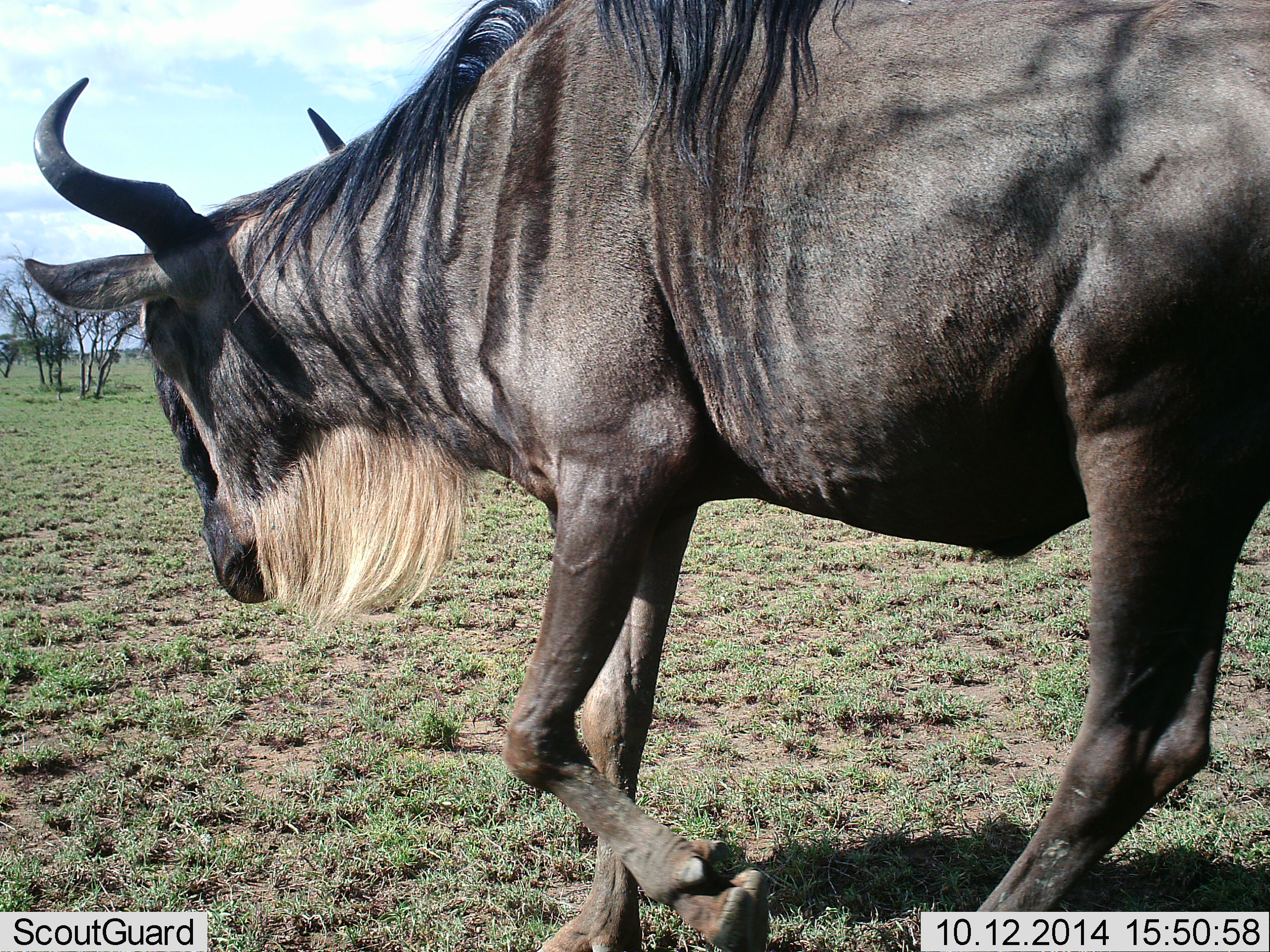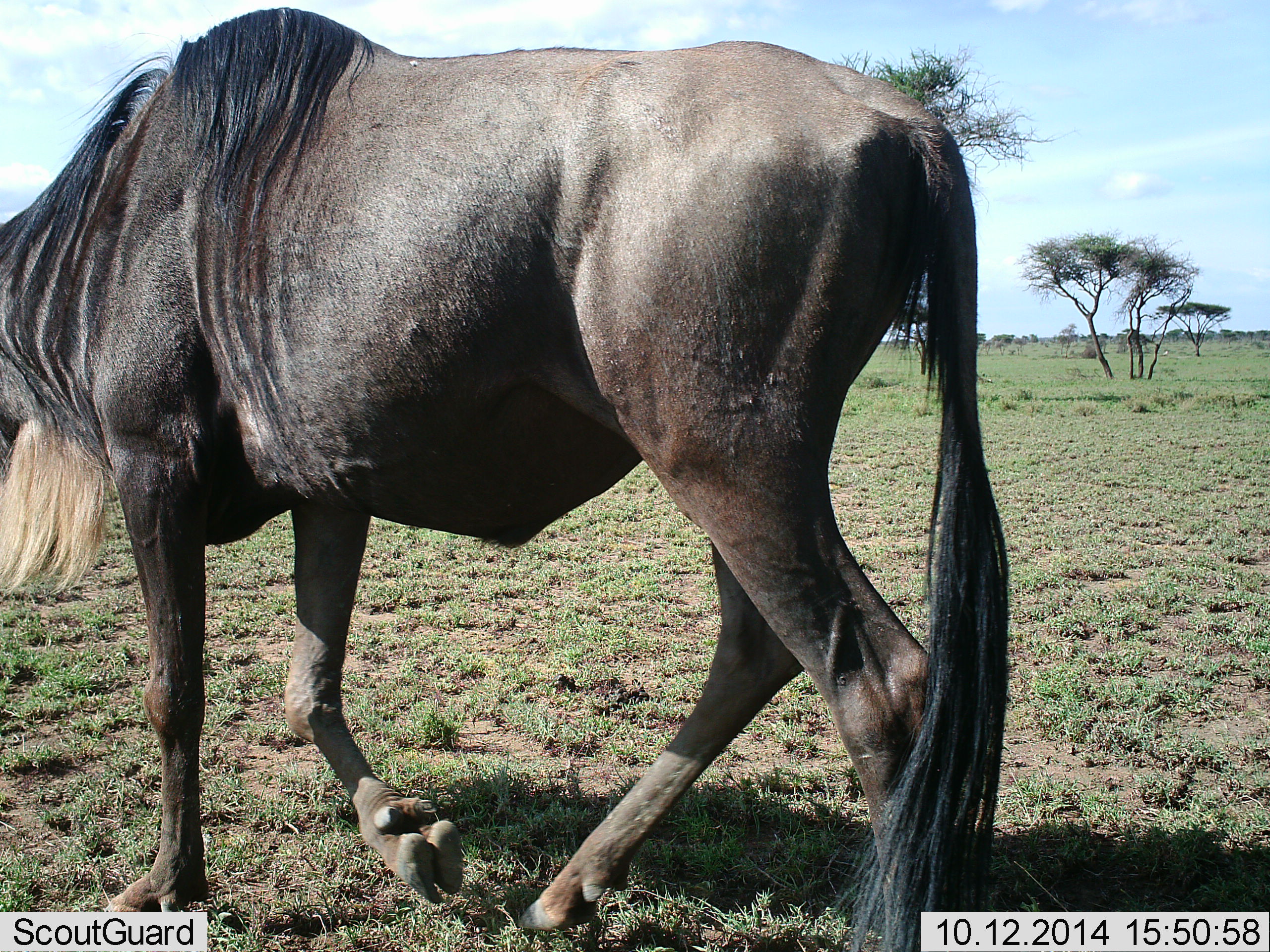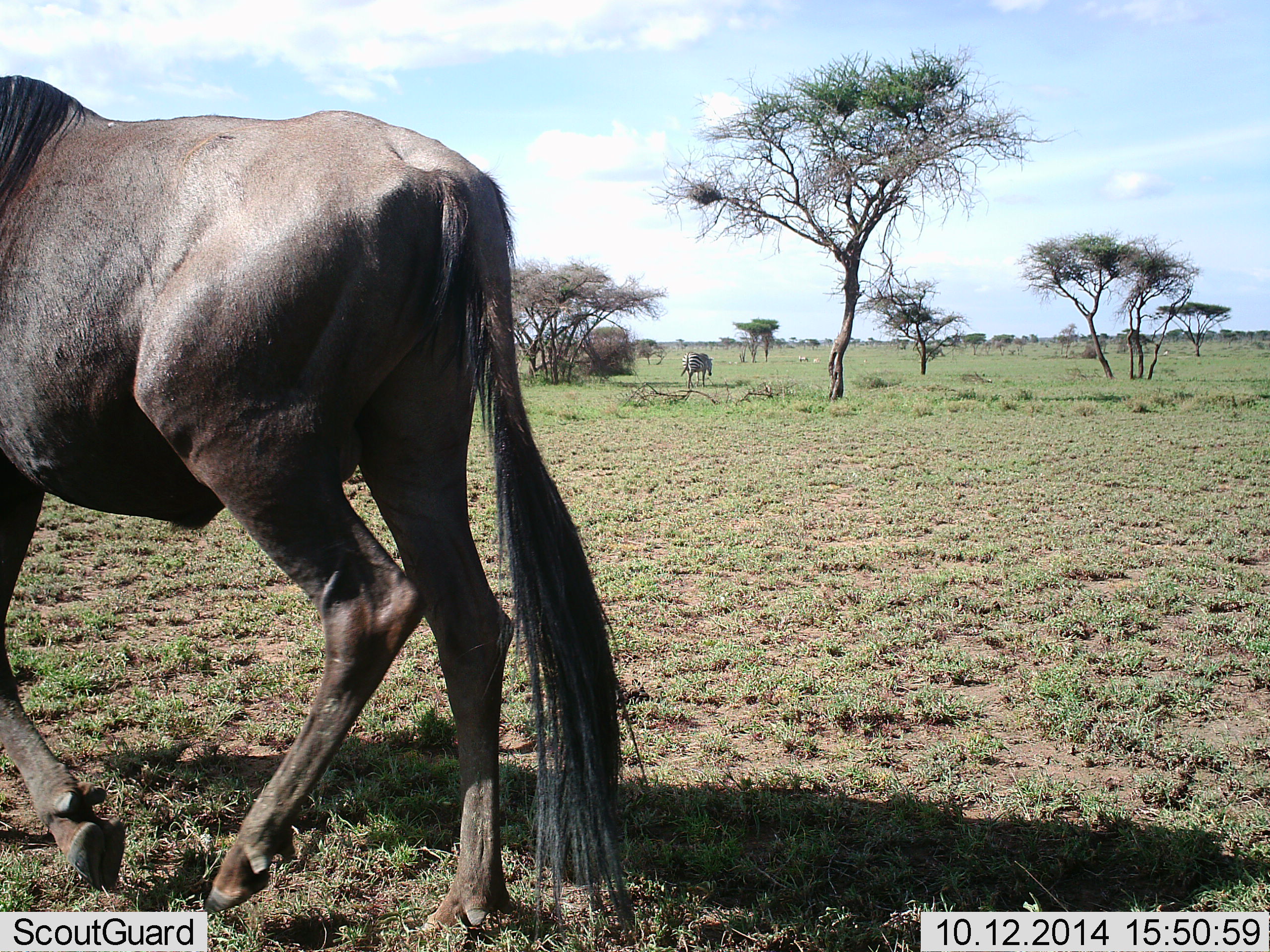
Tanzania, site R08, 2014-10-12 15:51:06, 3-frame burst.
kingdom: Animalia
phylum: Chordata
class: Mammalia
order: Artiodactyla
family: Bovidae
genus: Connochaetes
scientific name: Connochaetes taurinus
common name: blue wildebeest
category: wildebeest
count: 1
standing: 0%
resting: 0%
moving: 100%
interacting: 0%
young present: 0%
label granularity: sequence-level